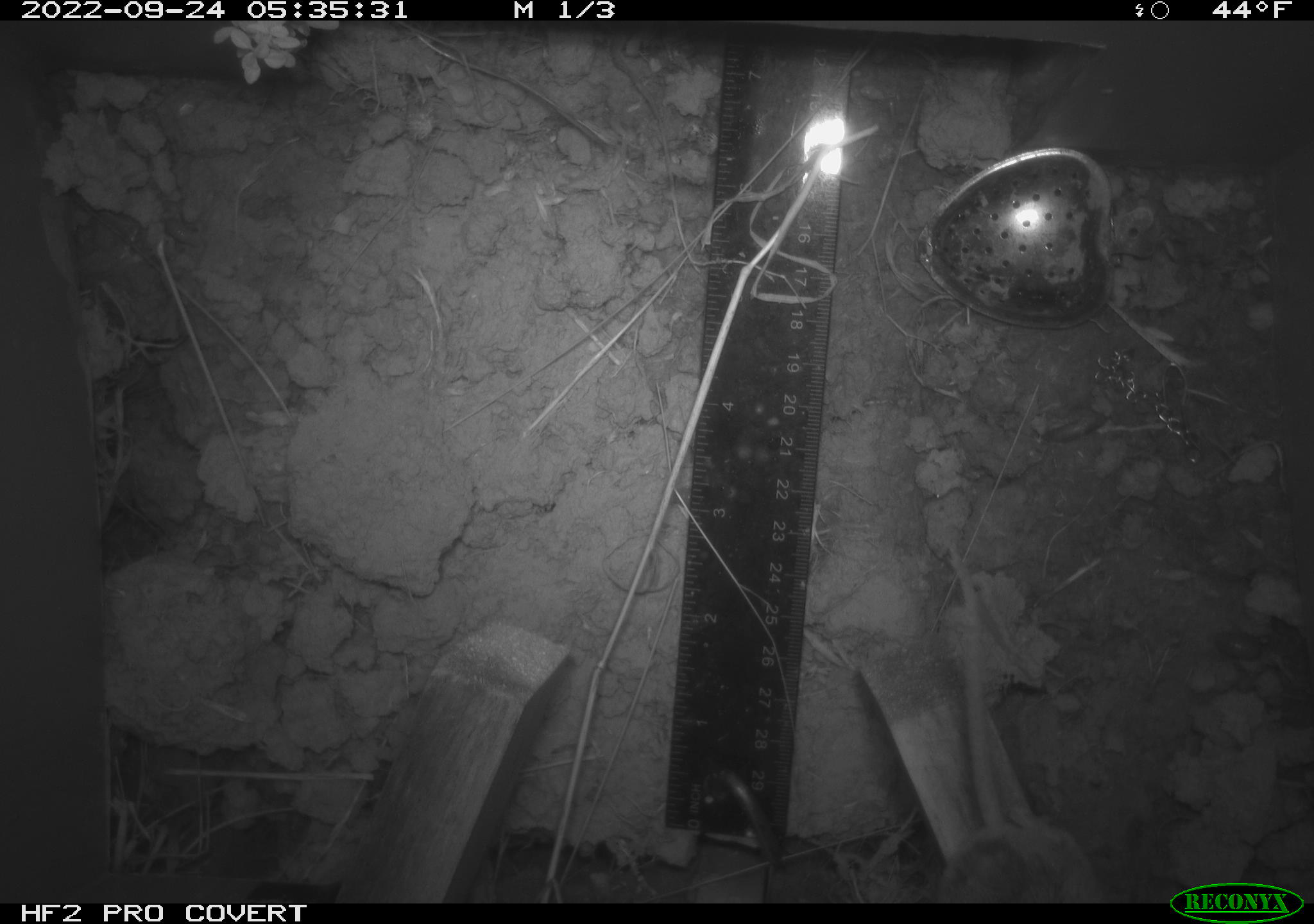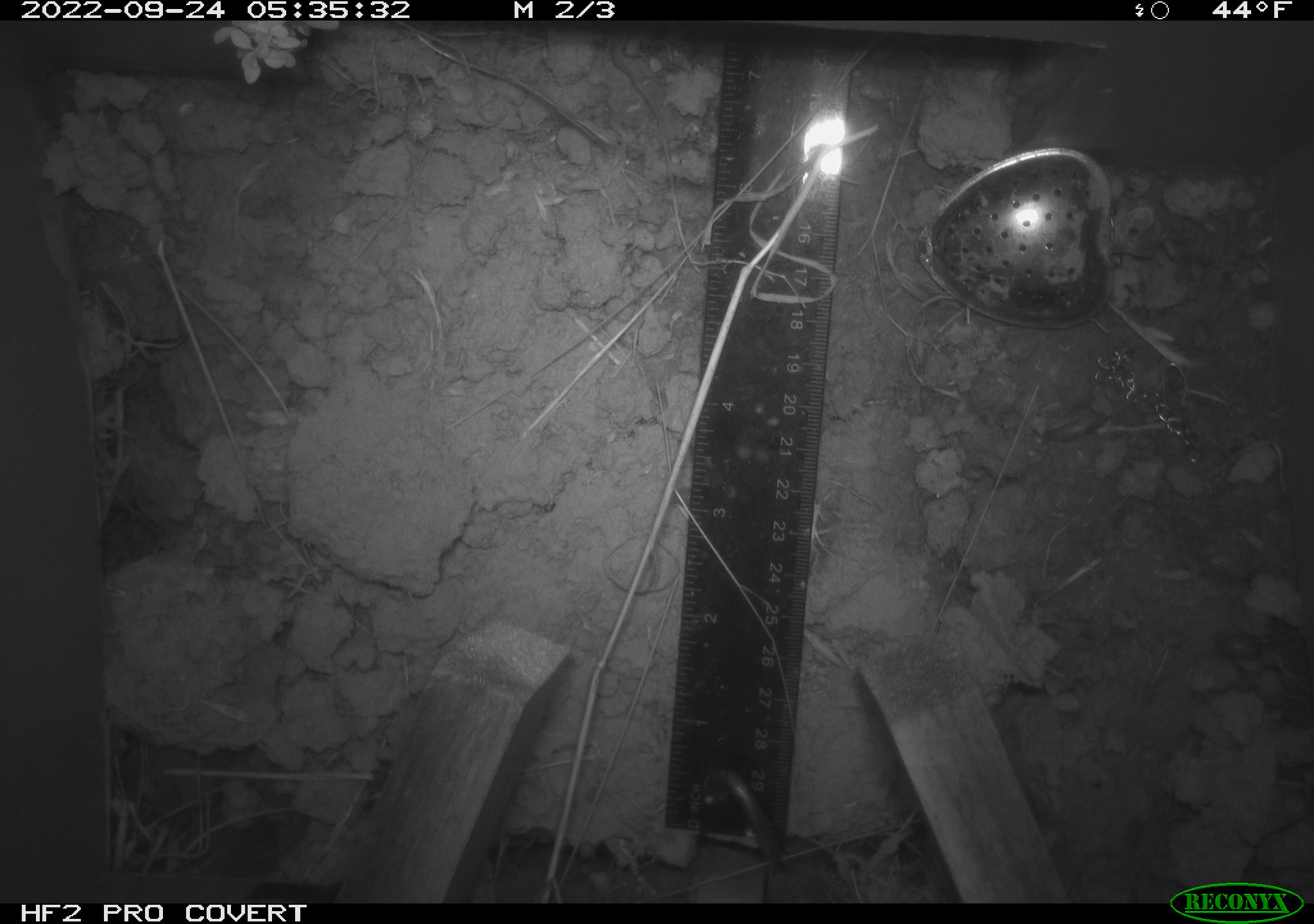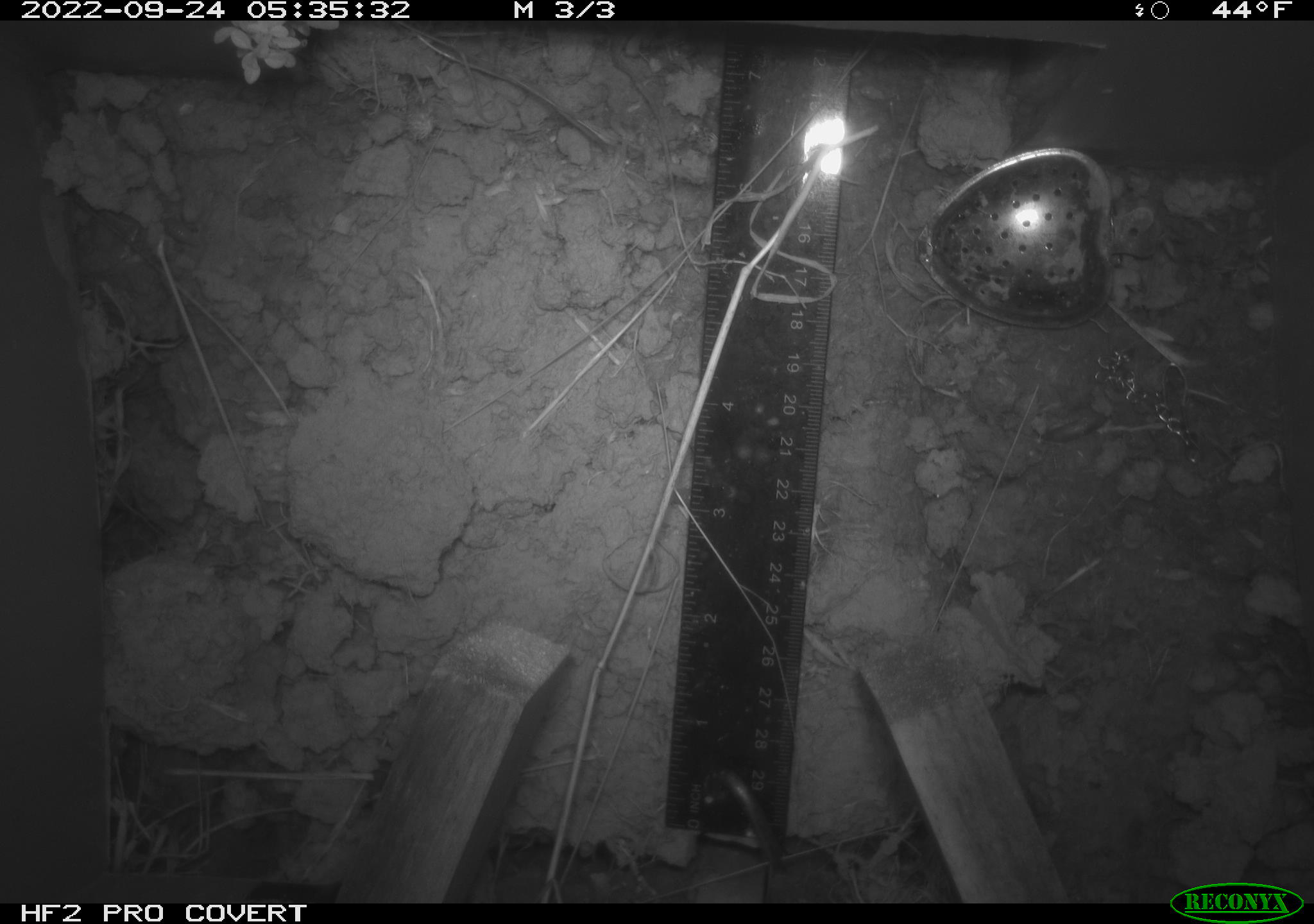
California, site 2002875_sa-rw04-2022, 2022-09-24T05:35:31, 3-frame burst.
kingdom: Animalia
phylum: Chordata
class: Mammalia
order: Rodentia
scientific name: Rodentia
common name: mouse species